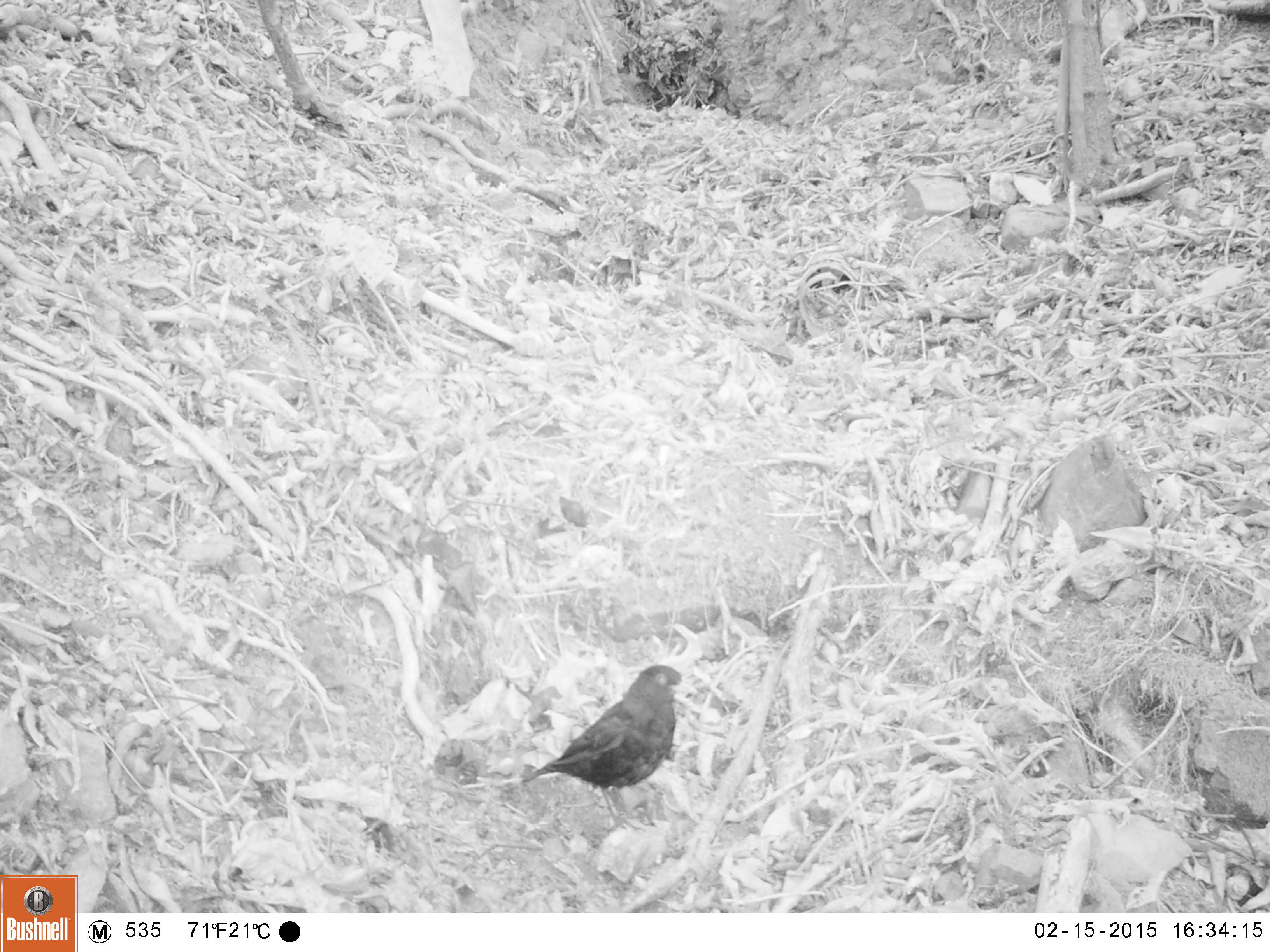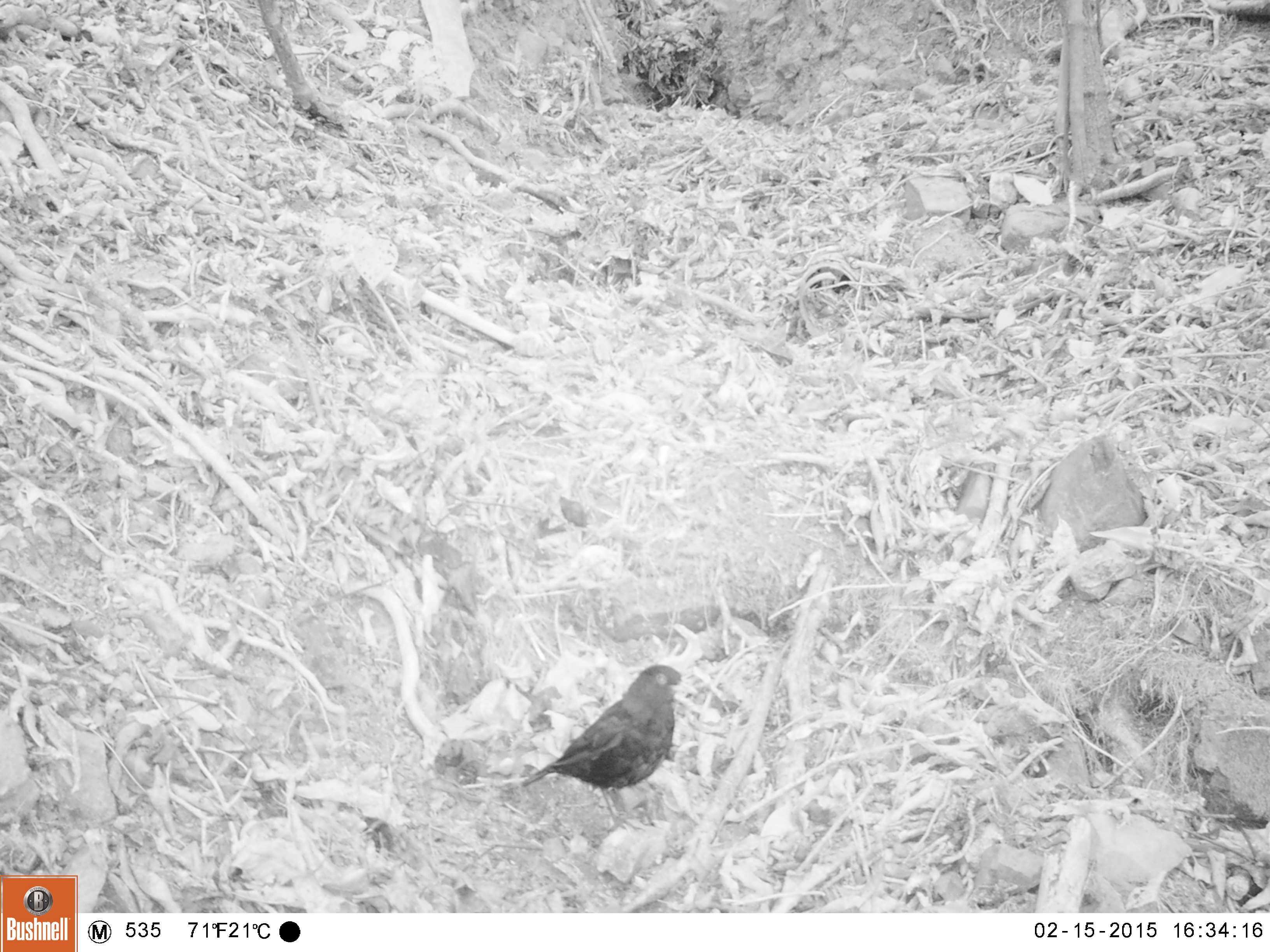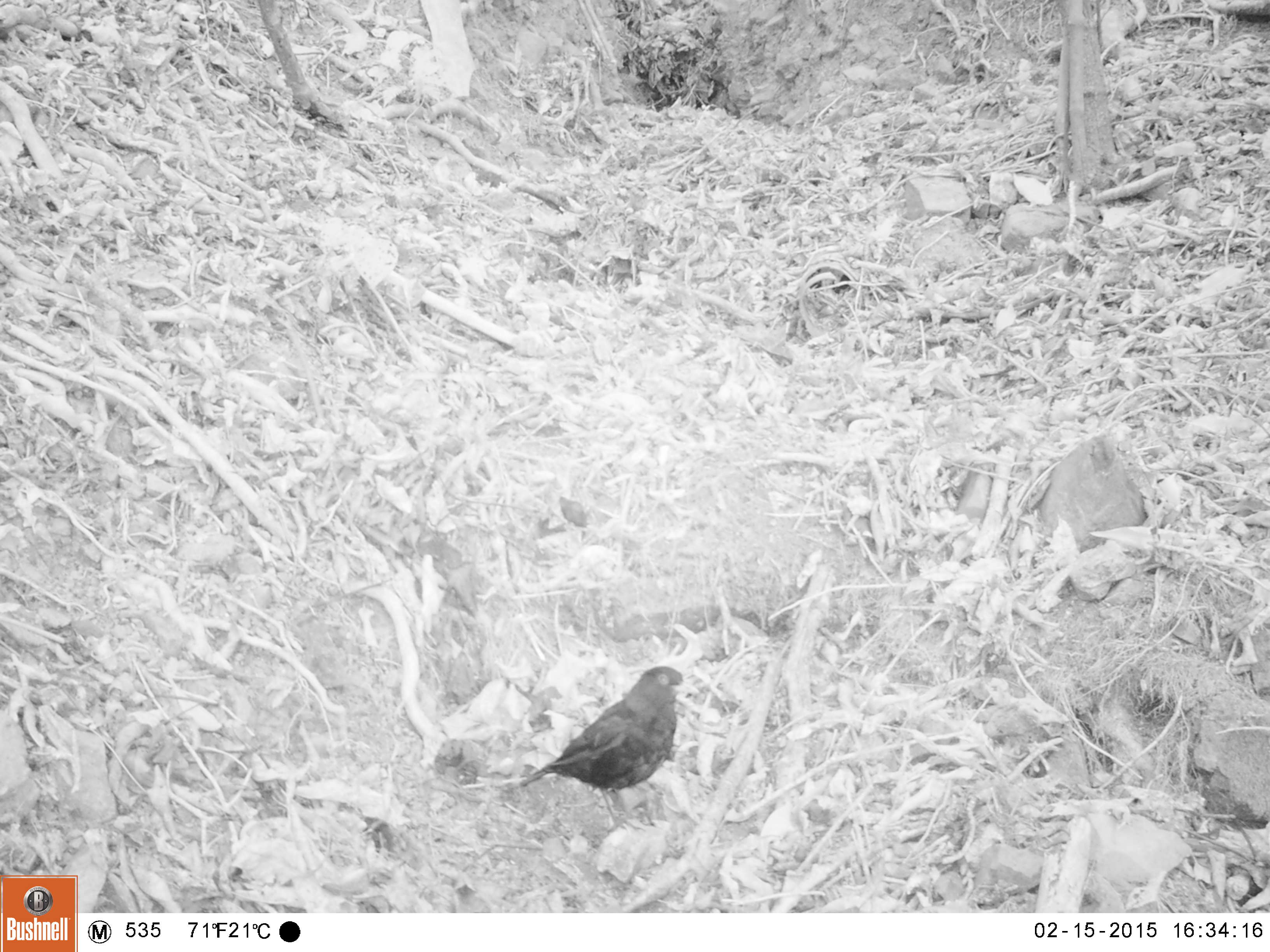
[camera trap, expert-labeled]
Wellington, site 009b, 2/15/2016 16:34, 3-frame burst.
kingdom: Animalia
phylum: Chordata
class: Aves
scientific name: Aves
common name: bird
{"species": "bird (Aves)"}